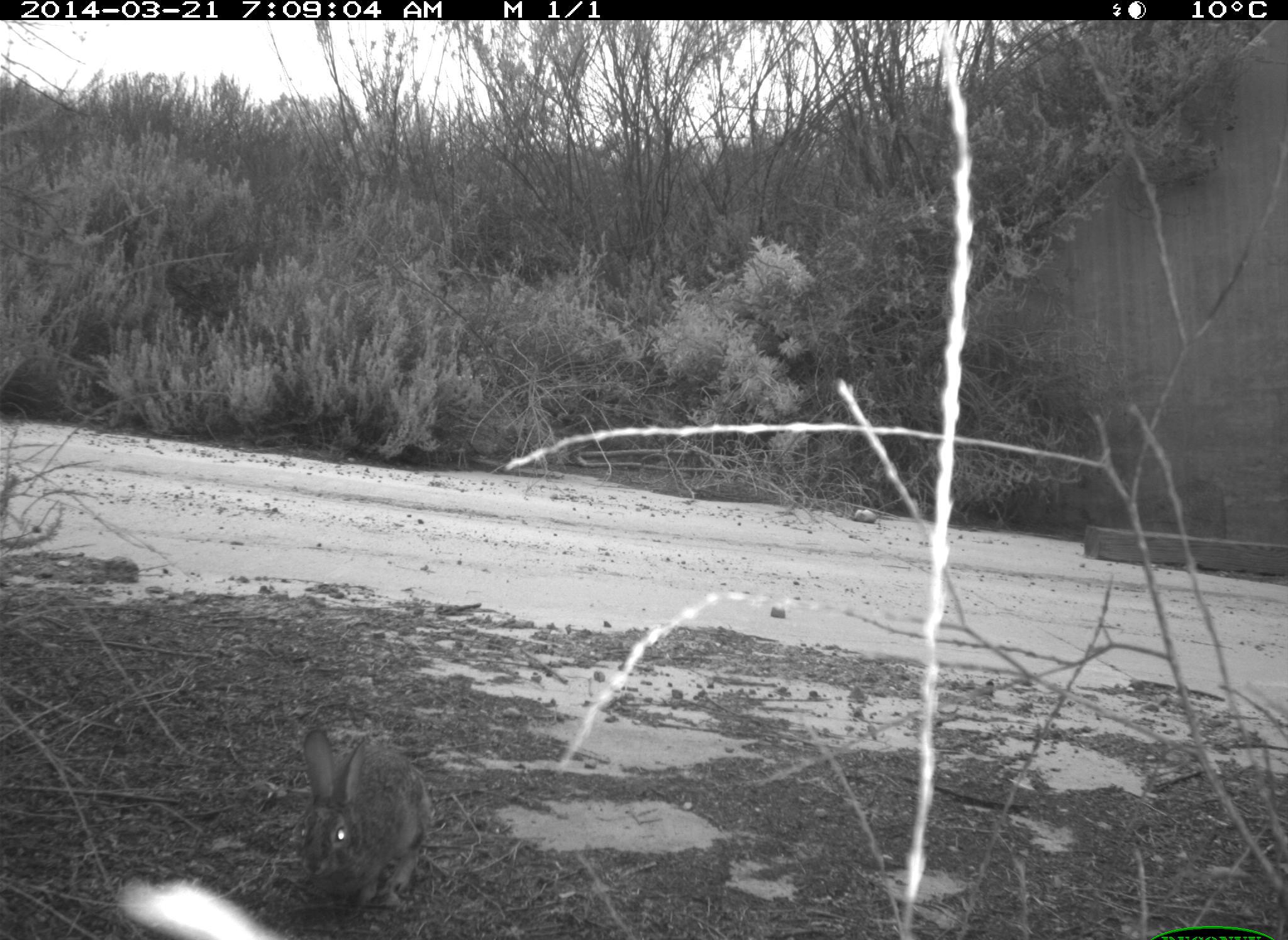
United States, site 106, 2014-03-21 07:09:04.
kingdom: Animalia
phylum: Chordata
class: Mammalia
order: Lagomorpha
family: Leporidae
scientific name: Leporidae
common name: rabbits and hares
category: rabbit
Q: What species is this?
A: Rabbit (rabbits and hares) (Leporidae).